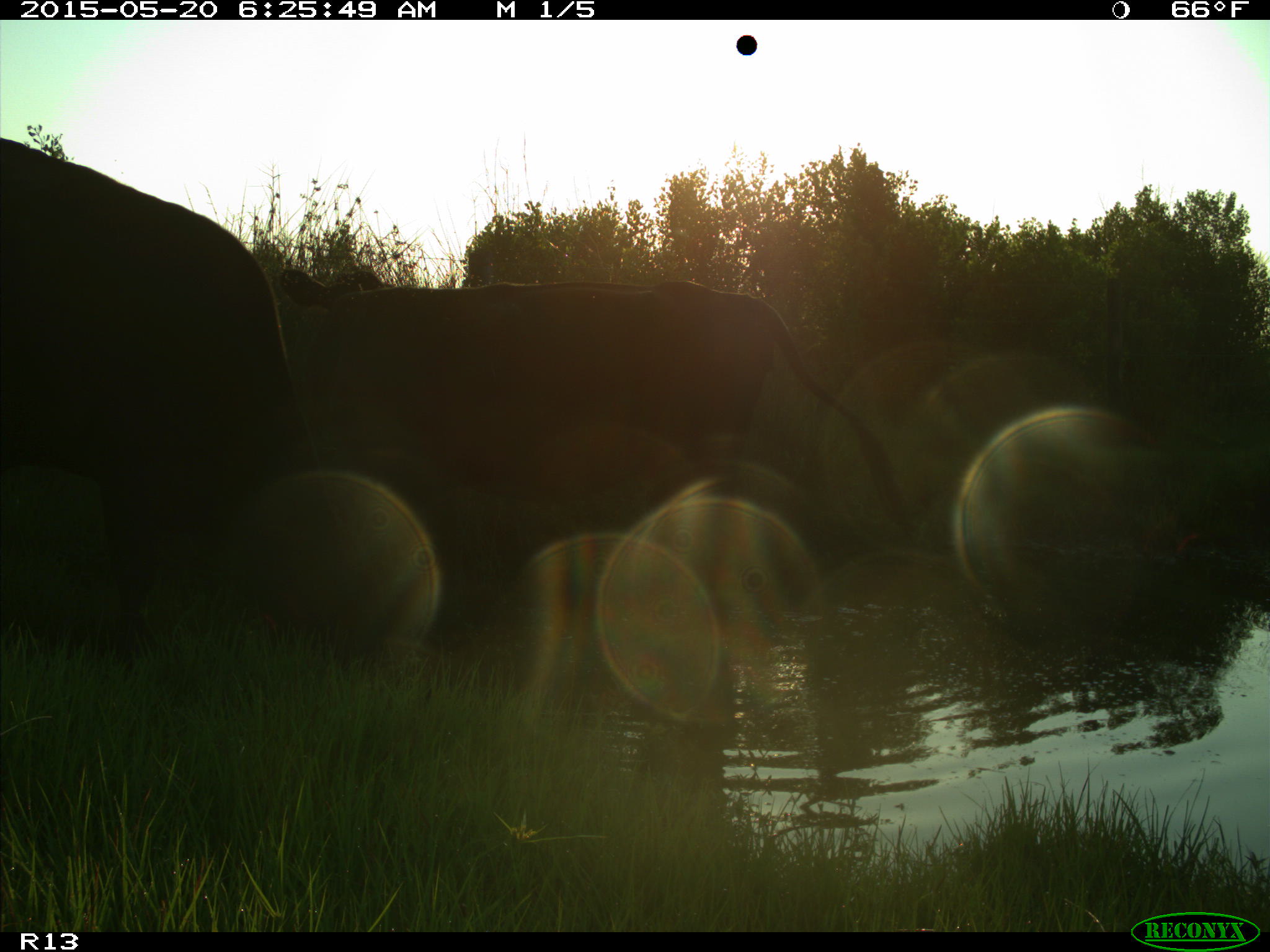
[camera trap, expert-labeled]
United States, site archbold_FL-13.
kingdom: Animalia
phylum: Chordata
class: Mammalia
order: Artiodactyla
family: Bovidae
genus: Bos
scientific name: Bos taurus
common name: domestic cow